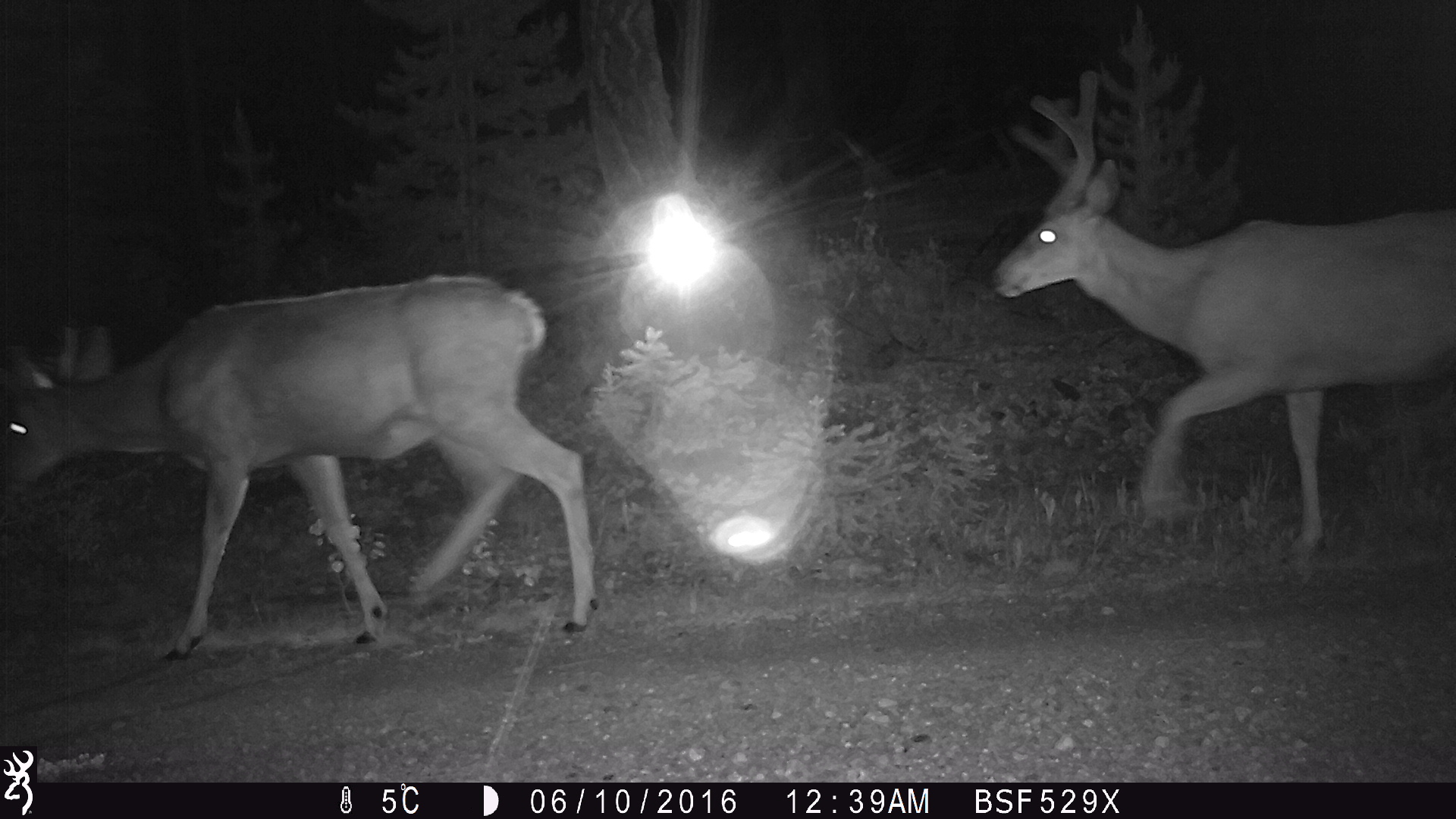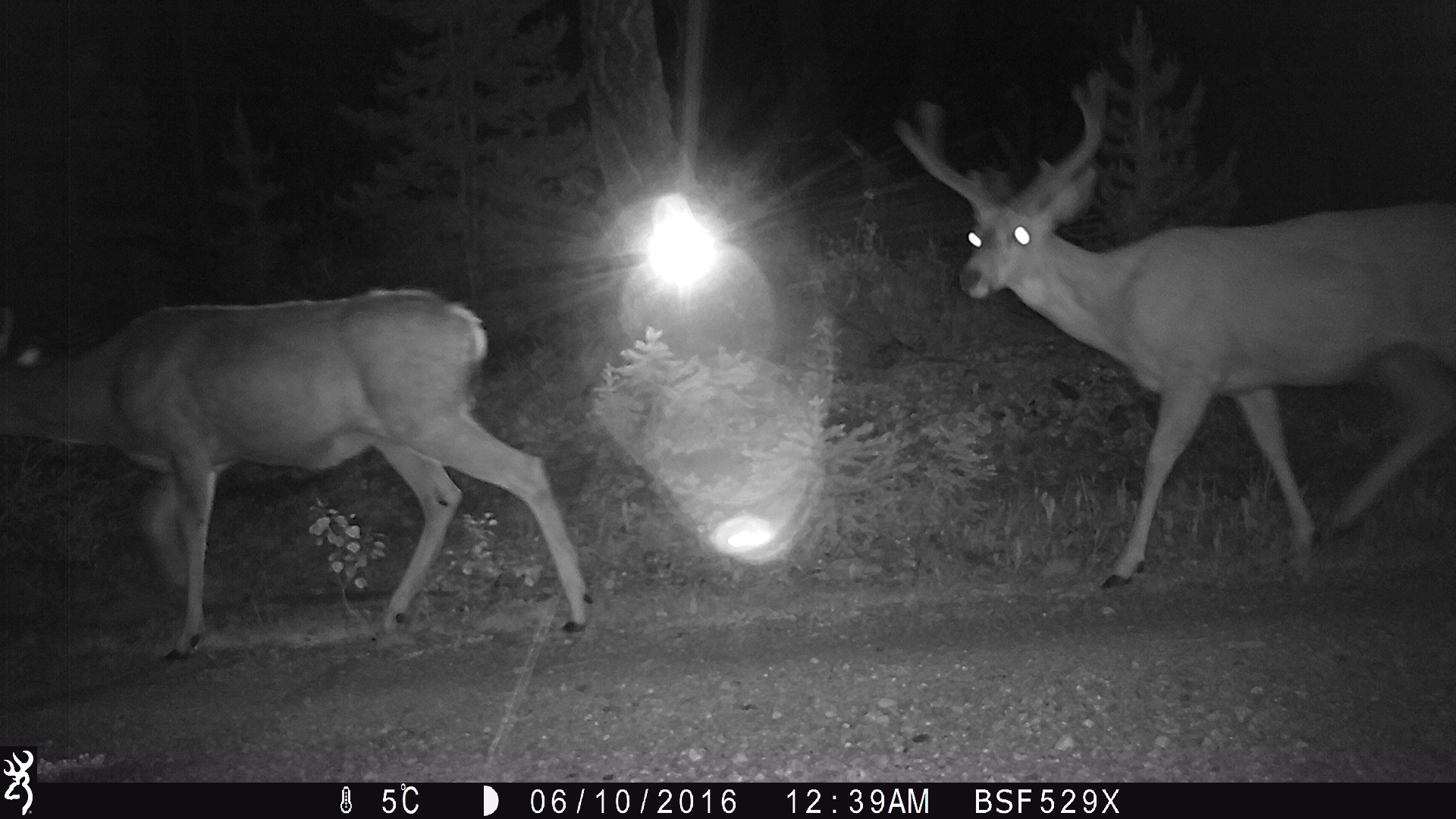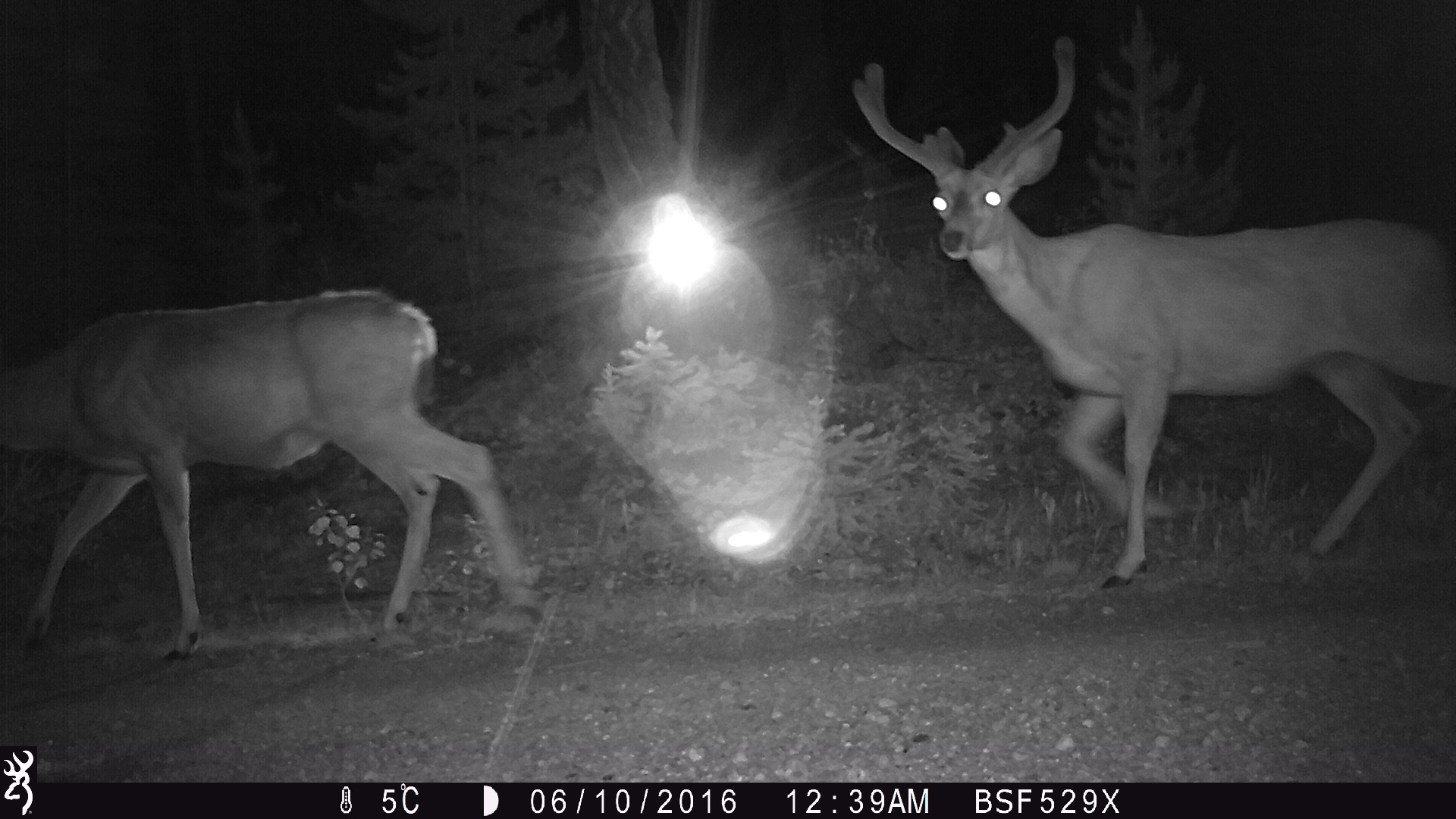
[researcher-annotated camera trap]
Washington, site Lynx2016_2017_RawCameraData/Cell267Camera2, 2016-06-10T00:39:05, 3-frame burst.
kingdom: Animalia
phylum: Chordata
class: Mammalia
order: Artiodactyla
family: Cervidae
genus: Odocoileus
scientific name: Odocoileus hemionus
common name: mule deer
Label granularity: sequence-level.